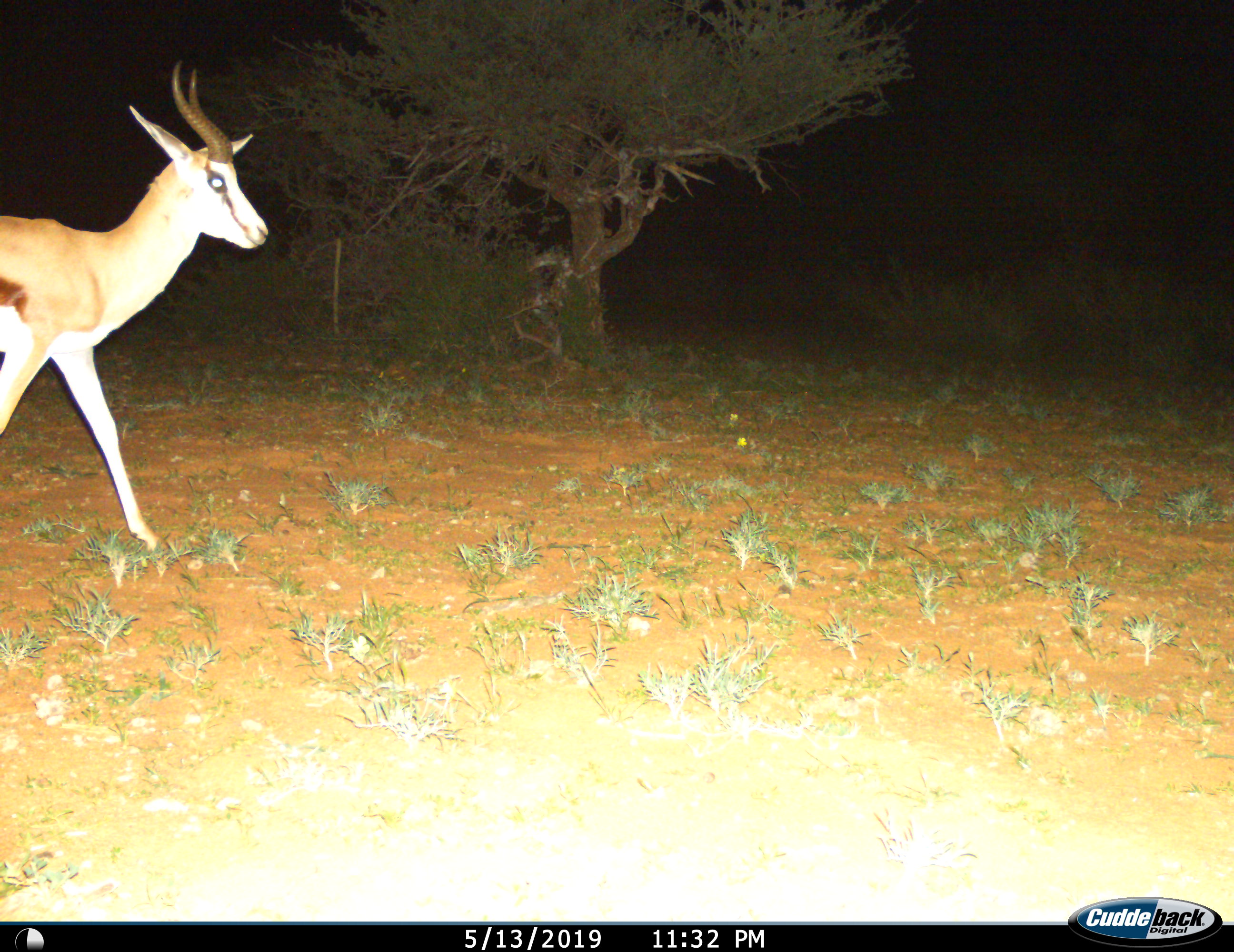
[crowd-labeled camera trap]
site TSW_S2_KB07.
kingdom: Animalia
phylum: Chordata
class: Mammalia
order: Artiodactyla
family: Bovidae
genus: Antidorcas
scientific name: Antidorcas marsupialis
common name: springbok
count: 1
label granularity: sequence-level